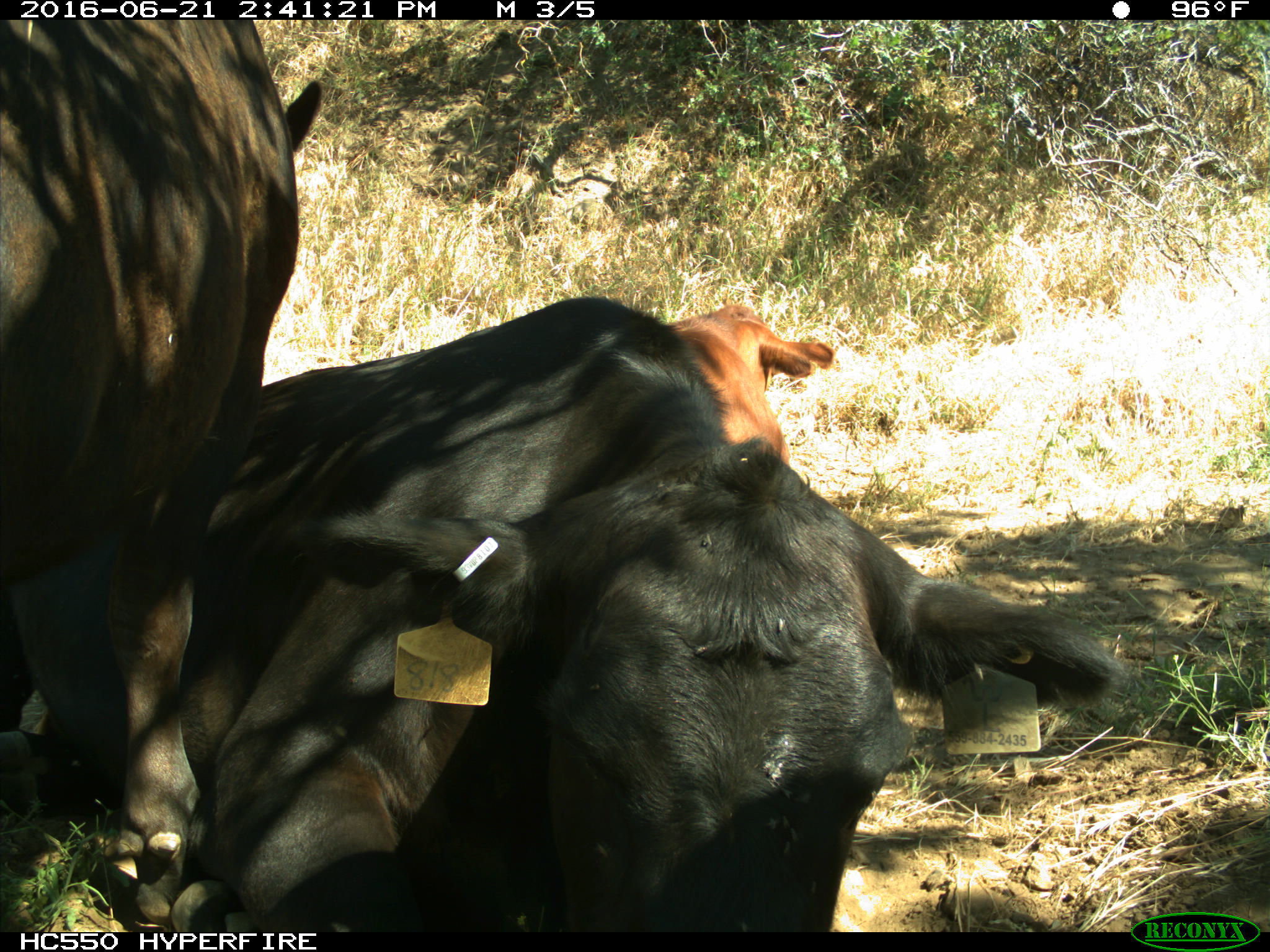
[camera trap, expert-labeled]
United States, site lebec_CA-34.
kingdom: Animalia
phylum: Chordata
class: Mammalia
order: Artiodactyla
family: Bovidae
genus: Bos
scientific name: Bos taurus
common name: domestic cow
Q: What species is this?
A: Bos taurus (domestic cow).